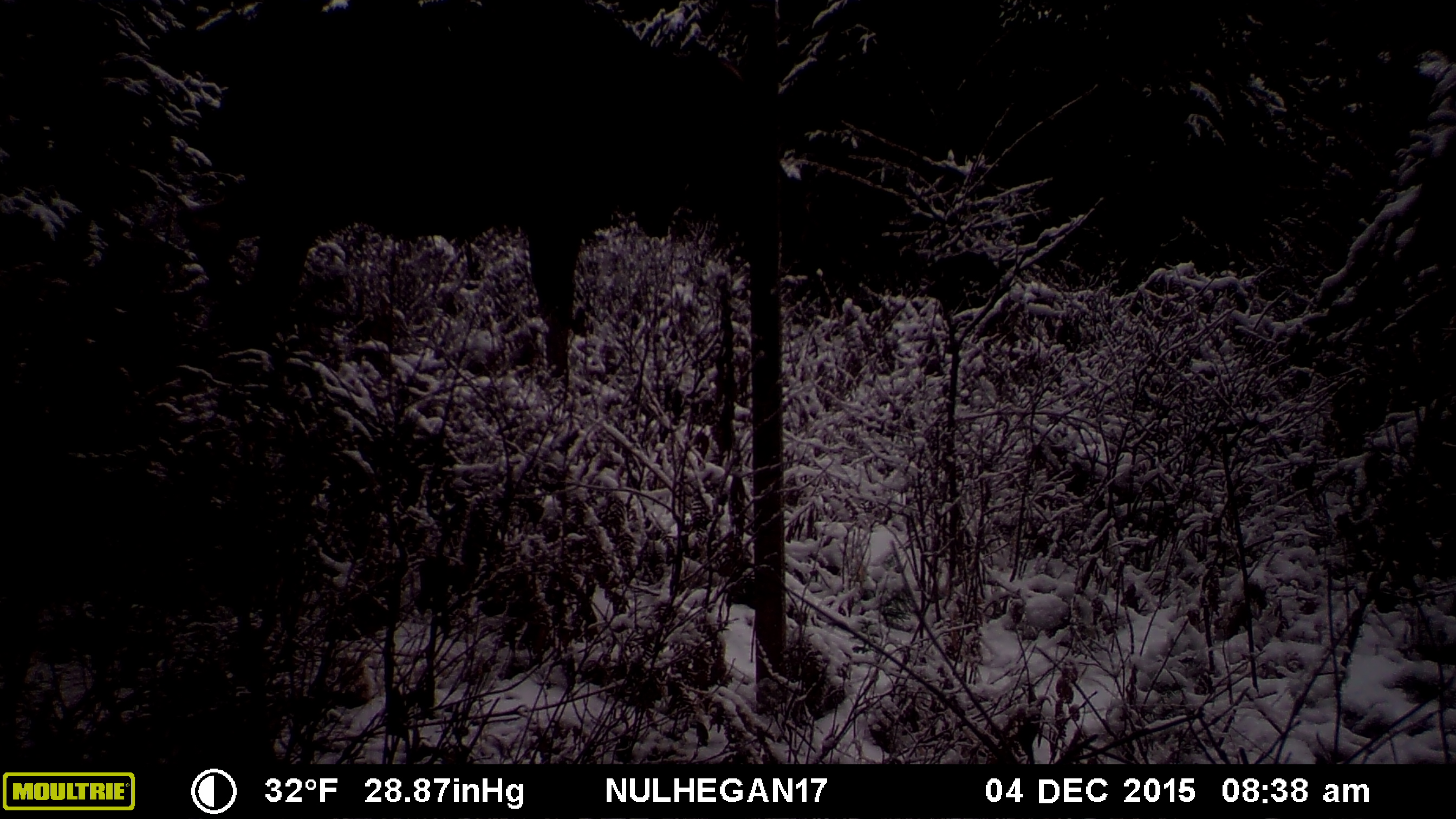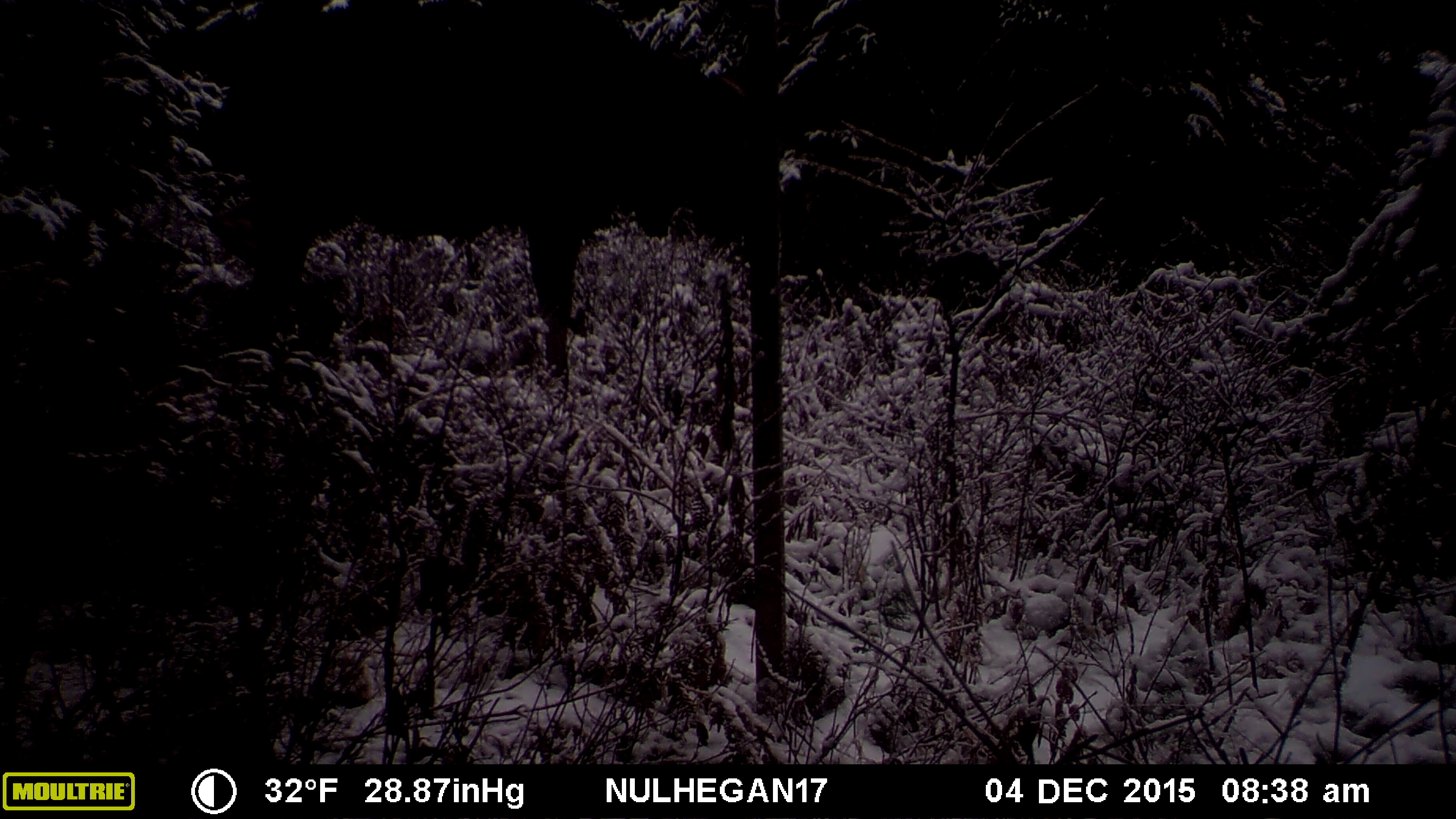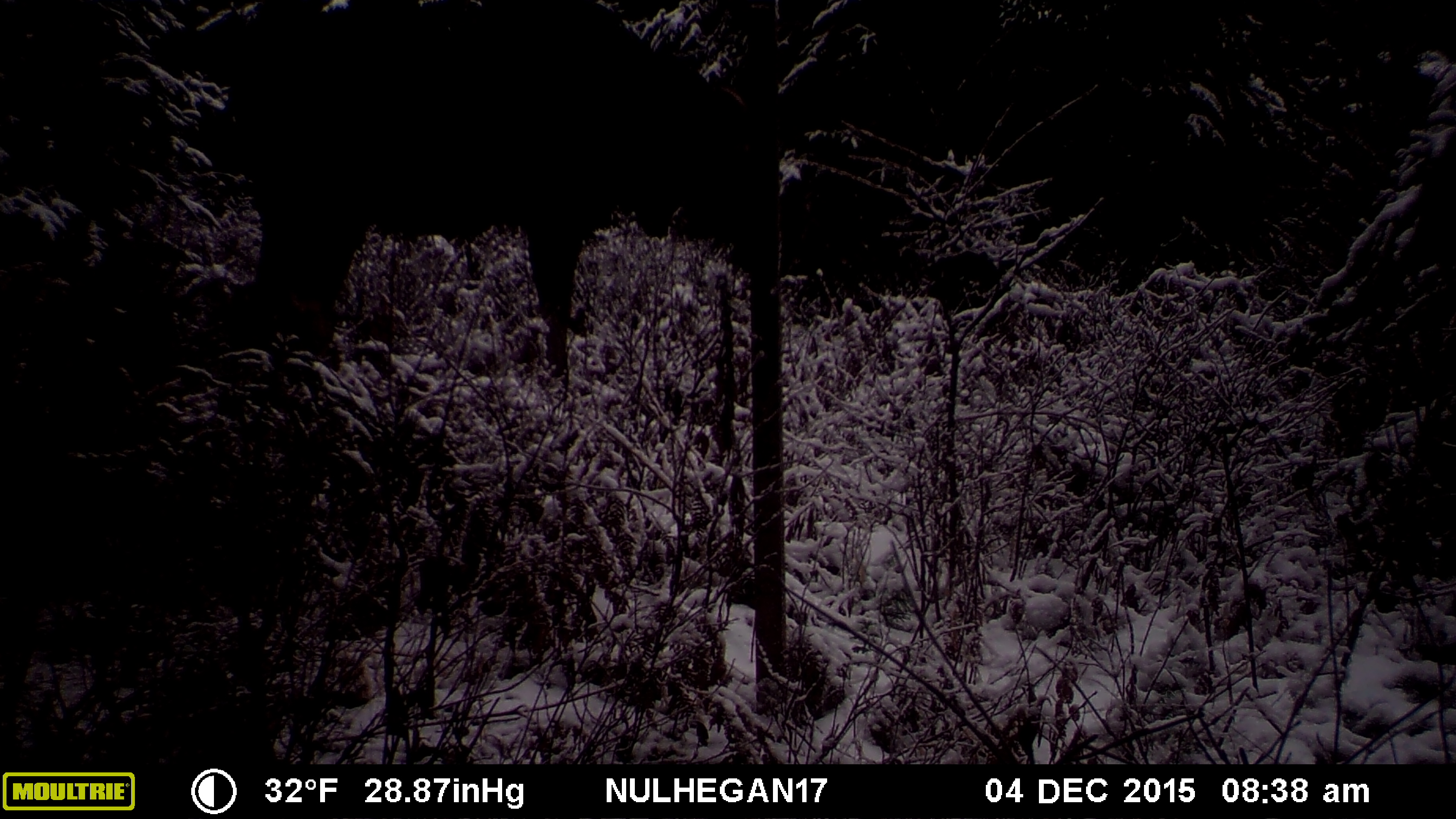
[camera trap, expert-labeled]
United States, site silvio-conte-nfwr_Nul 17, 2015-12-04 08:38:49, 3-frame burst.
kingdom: Animalia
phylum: Chordata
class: Mammalia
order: Artiodactyla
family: Cervidae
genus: Alces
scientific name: Alces alces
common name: moose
Moose (Alces alces).